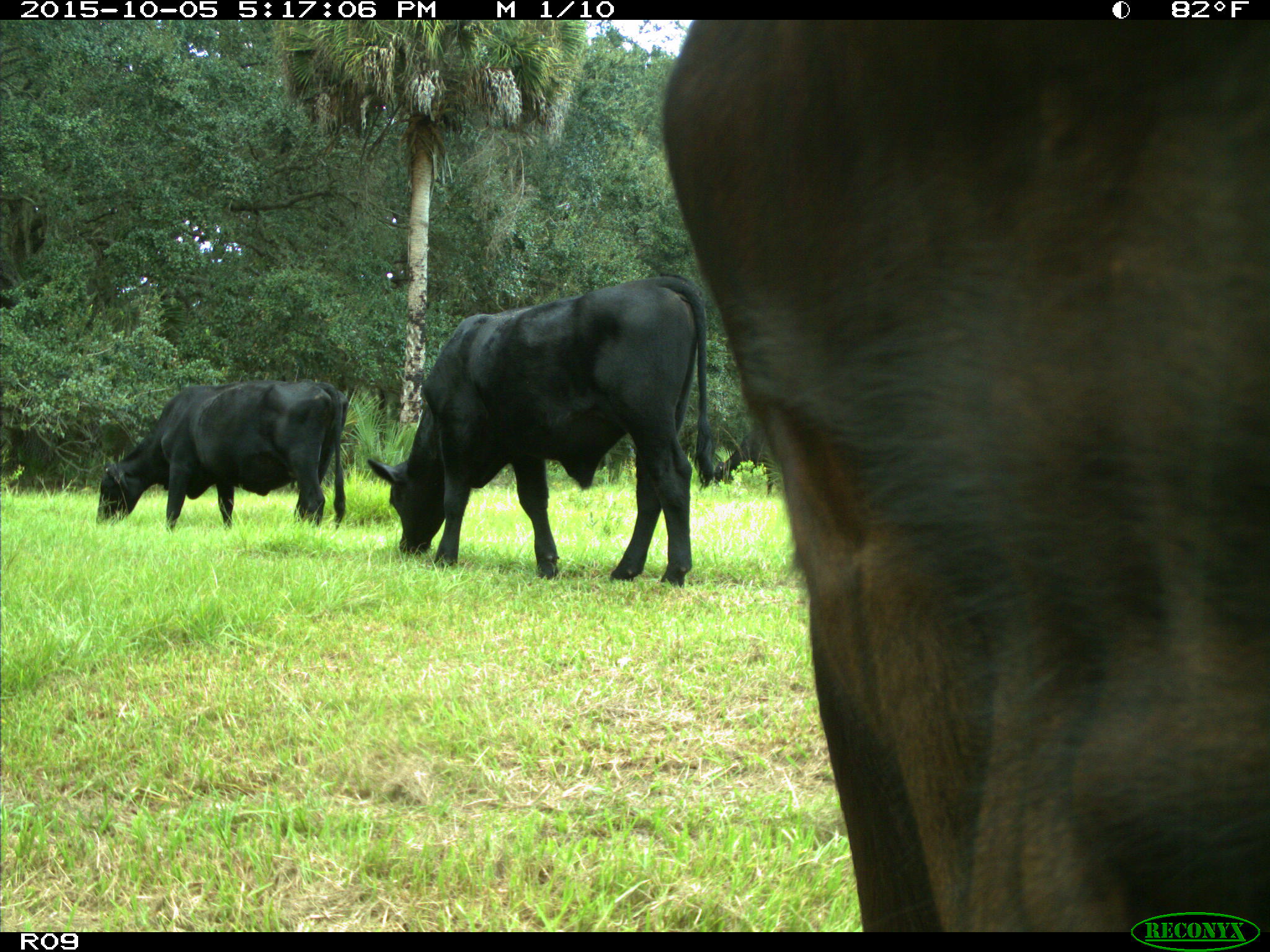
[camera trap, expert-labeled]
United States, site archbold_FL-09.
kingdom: Animalia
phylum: Chordata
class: Mammalia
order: Artiodactyla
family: Bovidae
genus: Bos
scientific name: Bos taurus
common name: domestic cow